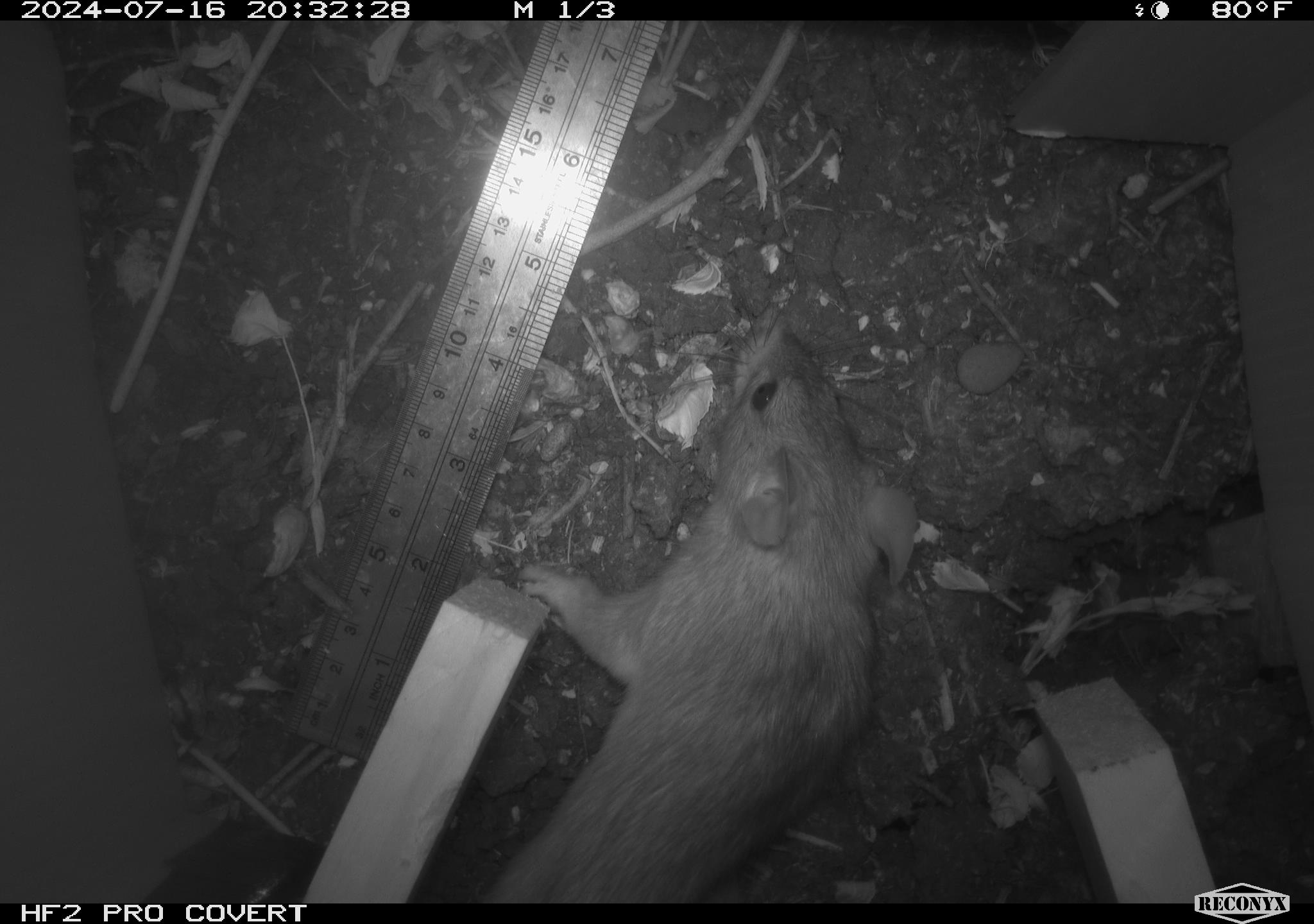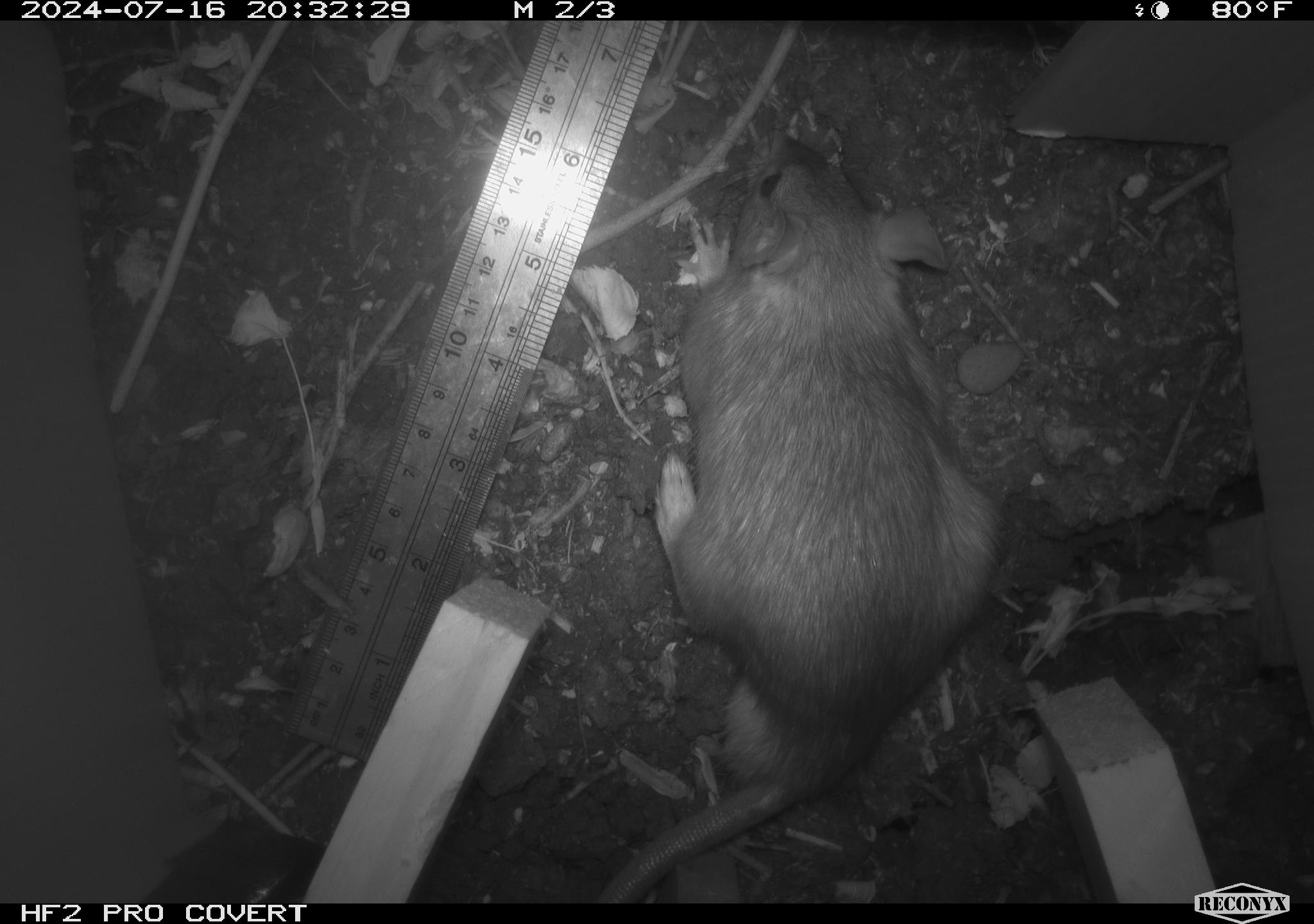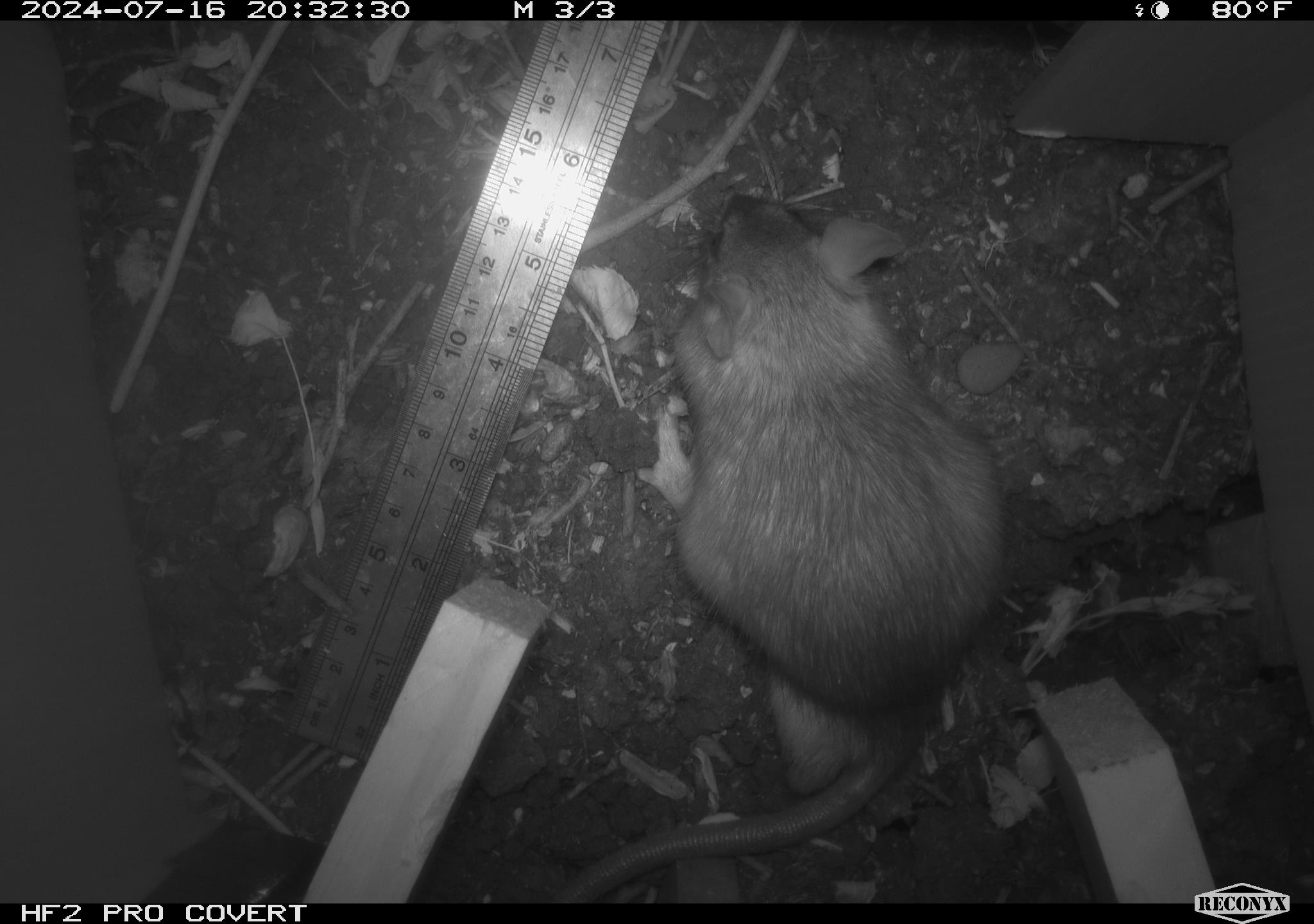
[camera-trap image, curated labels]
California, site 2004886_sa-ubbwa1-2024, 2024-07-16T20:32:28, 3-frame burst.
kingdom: Animalia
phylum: Chordata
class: Mammalia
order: Rodentia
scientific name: Rodentia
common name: woodrat or rat or mouse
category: woodrat or rat or mouse species